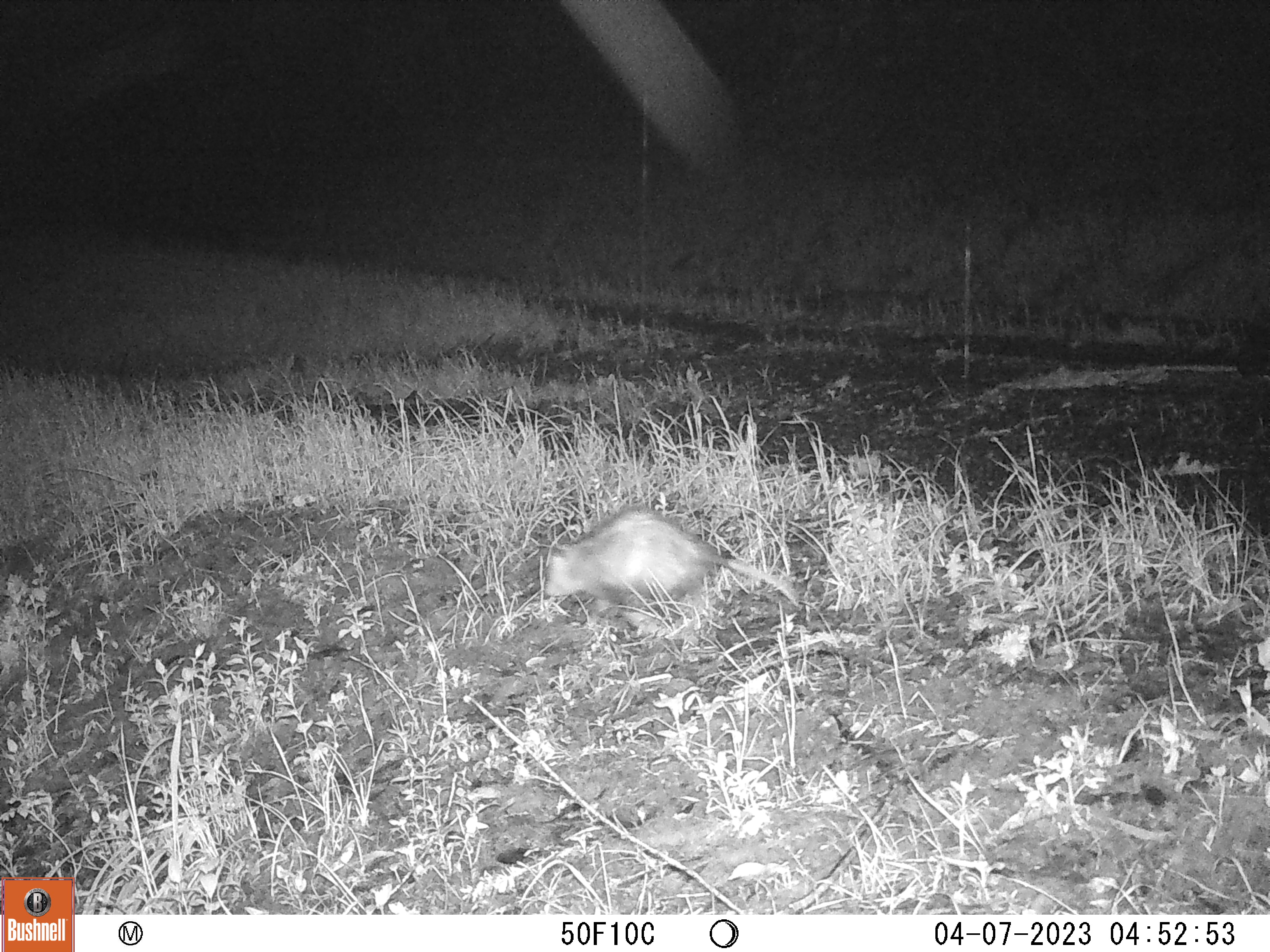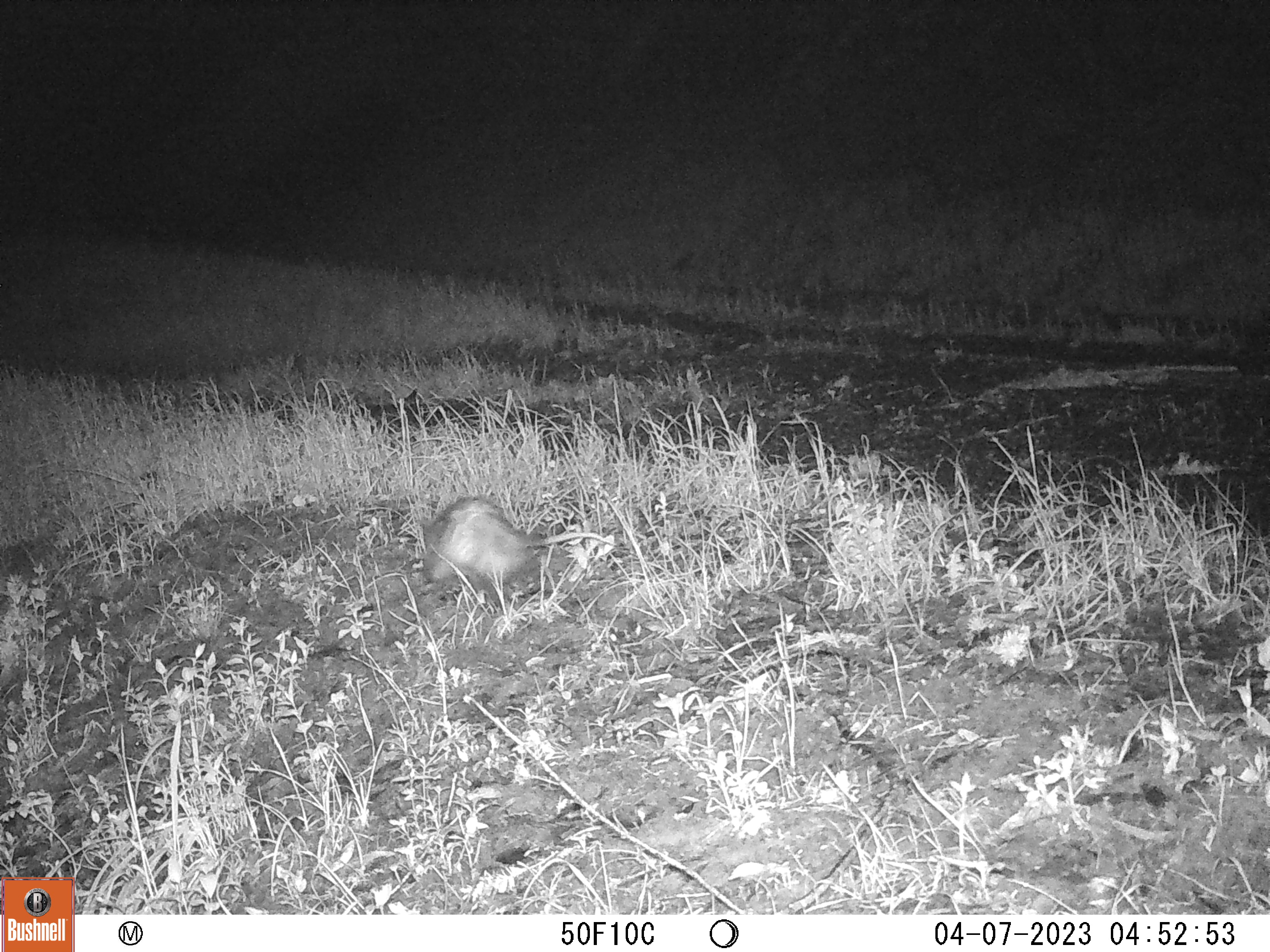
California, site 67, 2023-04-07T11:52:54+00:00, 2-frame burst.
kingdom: Animalia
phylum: Chordata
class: Mammalia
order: Didelphimorphia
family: Didelphidae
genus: Didelphis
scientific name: Didelphis virginiana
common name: virginia opossum